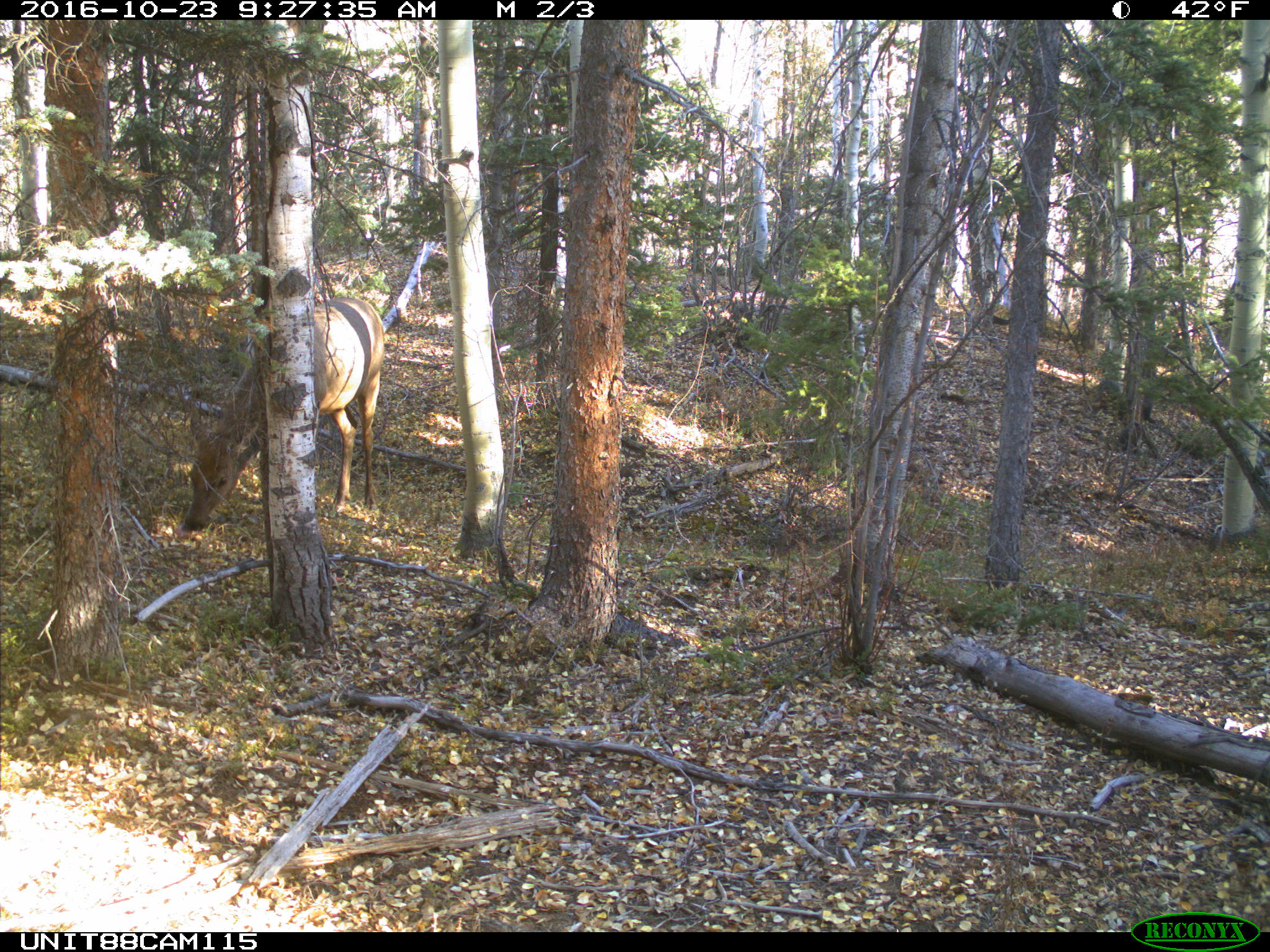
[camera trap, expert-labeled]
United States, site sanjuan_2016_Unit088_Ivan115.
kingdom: Animalia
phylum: Chordata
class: Mammalia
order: Artiodactyla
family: Cervidae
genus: Cervus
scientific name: Cervus elaphus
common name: red deer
Cervus elaphus (red deer).